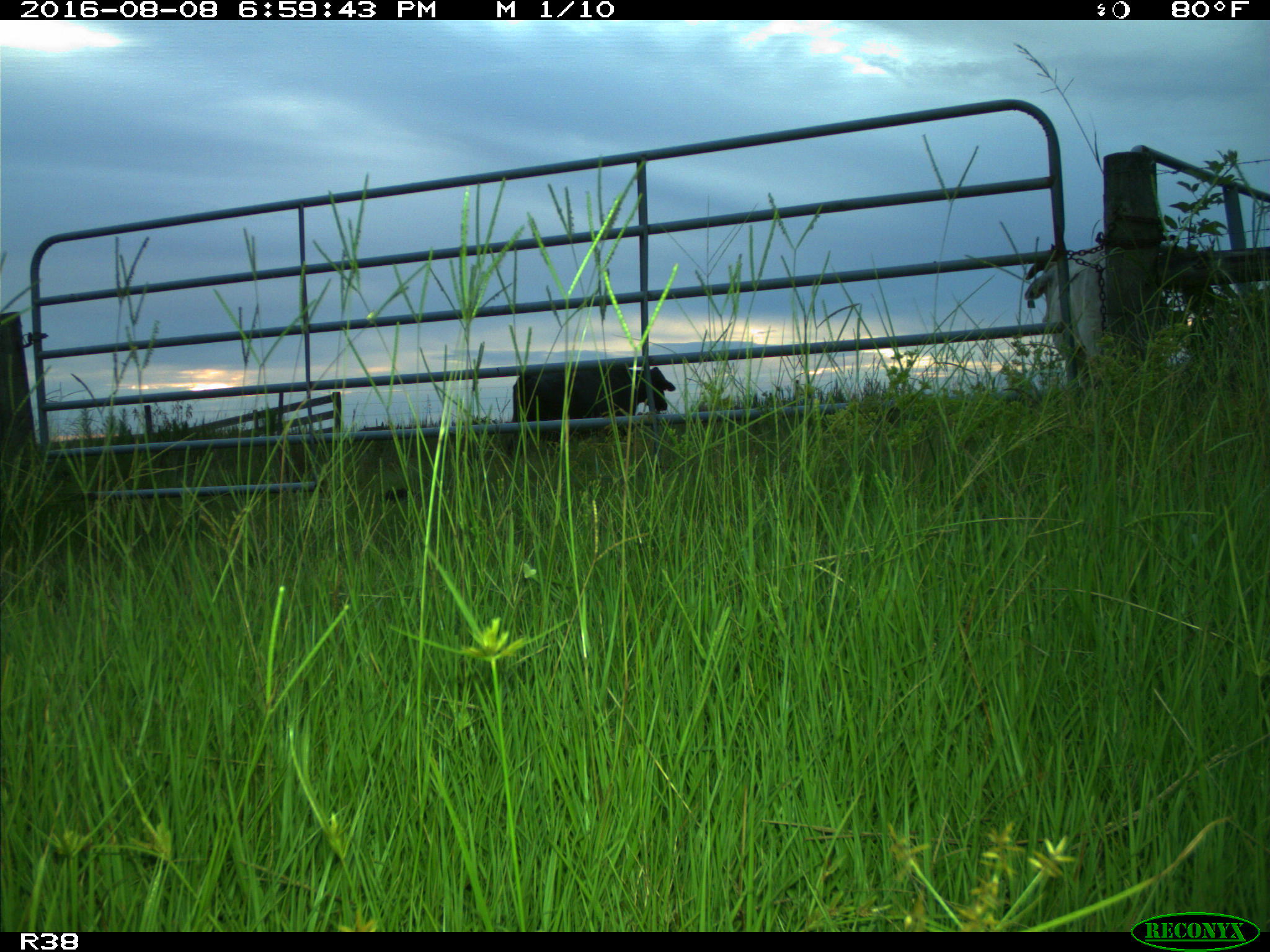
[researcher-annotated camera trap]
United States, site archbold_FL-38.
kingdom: Animalia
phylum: Chordata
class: Mammalia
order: Artiodactyla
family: Bovidae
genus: Bos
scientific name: Bos taurus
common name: domestic cow